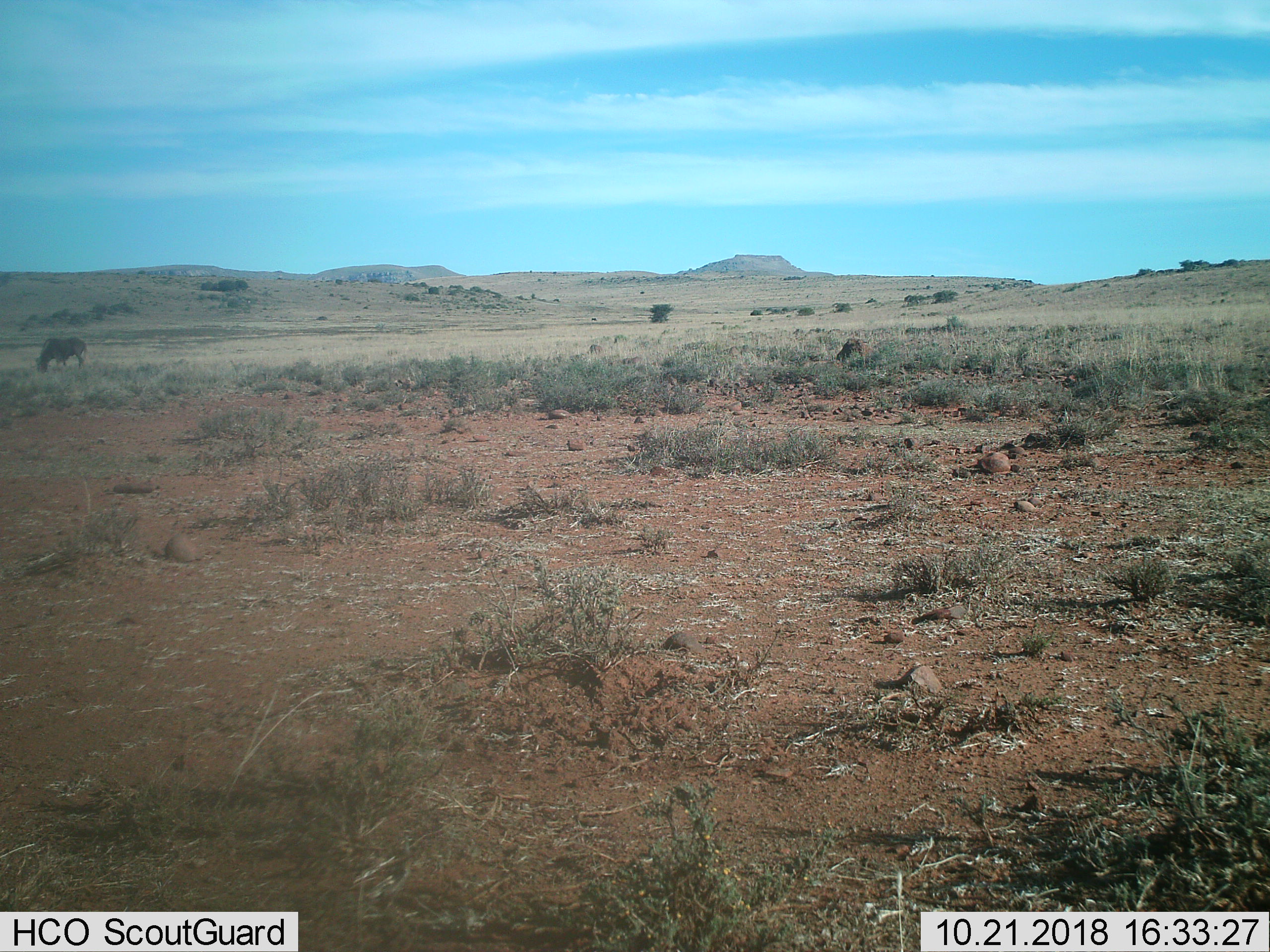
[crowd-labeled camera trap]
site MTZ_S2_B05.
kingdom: Animalia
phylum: Chordata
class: Mammalia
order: Artiodactyla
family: Bovidae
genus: Connochaetes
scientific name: Connochaetes gnou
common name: black wildebeest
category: wildebeestblack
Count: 1.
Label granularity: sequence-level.